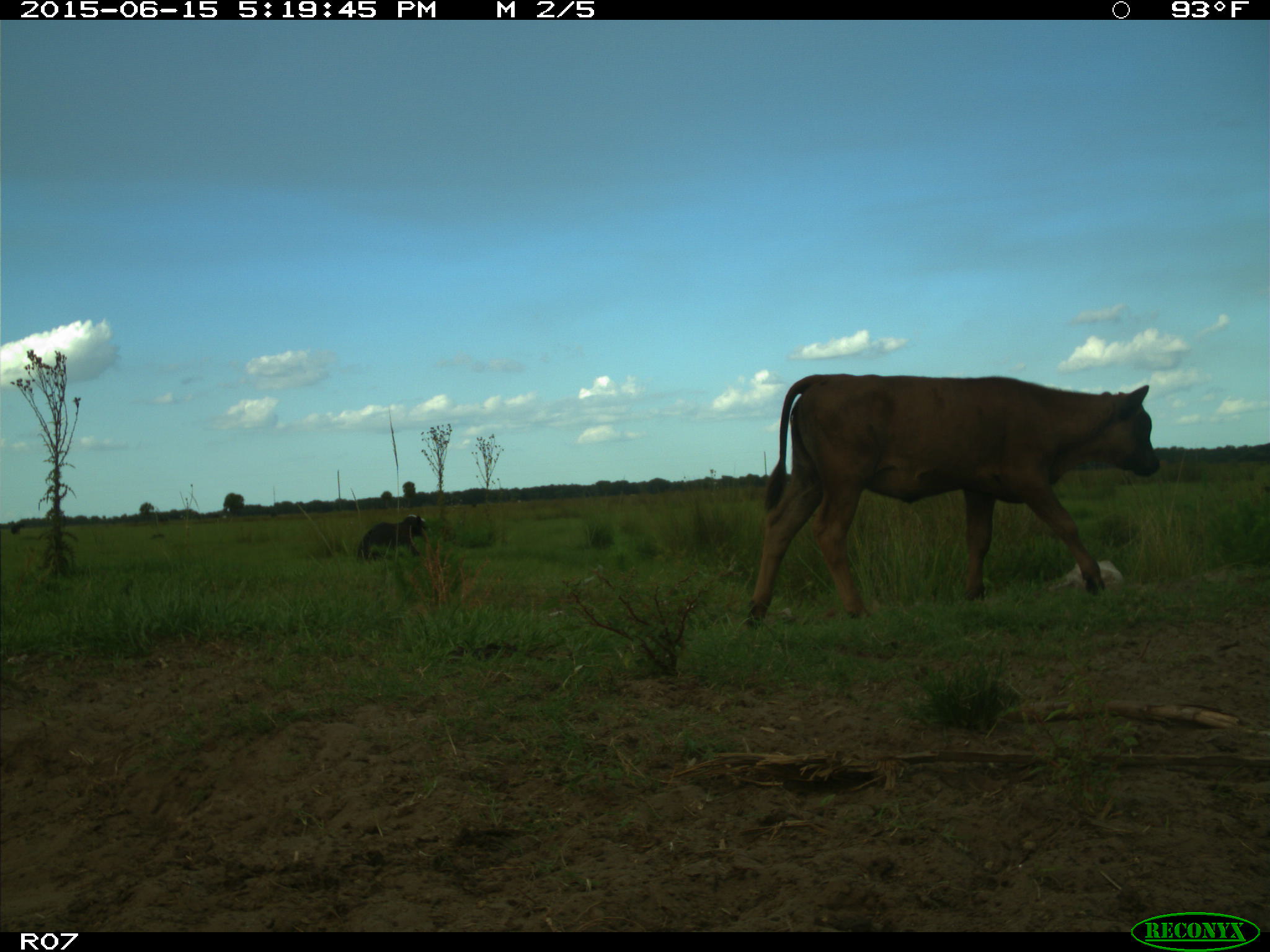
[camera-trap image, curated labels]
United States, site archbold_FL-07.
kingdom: Animalia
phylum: Chordata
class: Mammalia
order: Artiodactyla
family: Bovidae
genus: Bos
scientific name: Bos taurus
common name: domestic cow